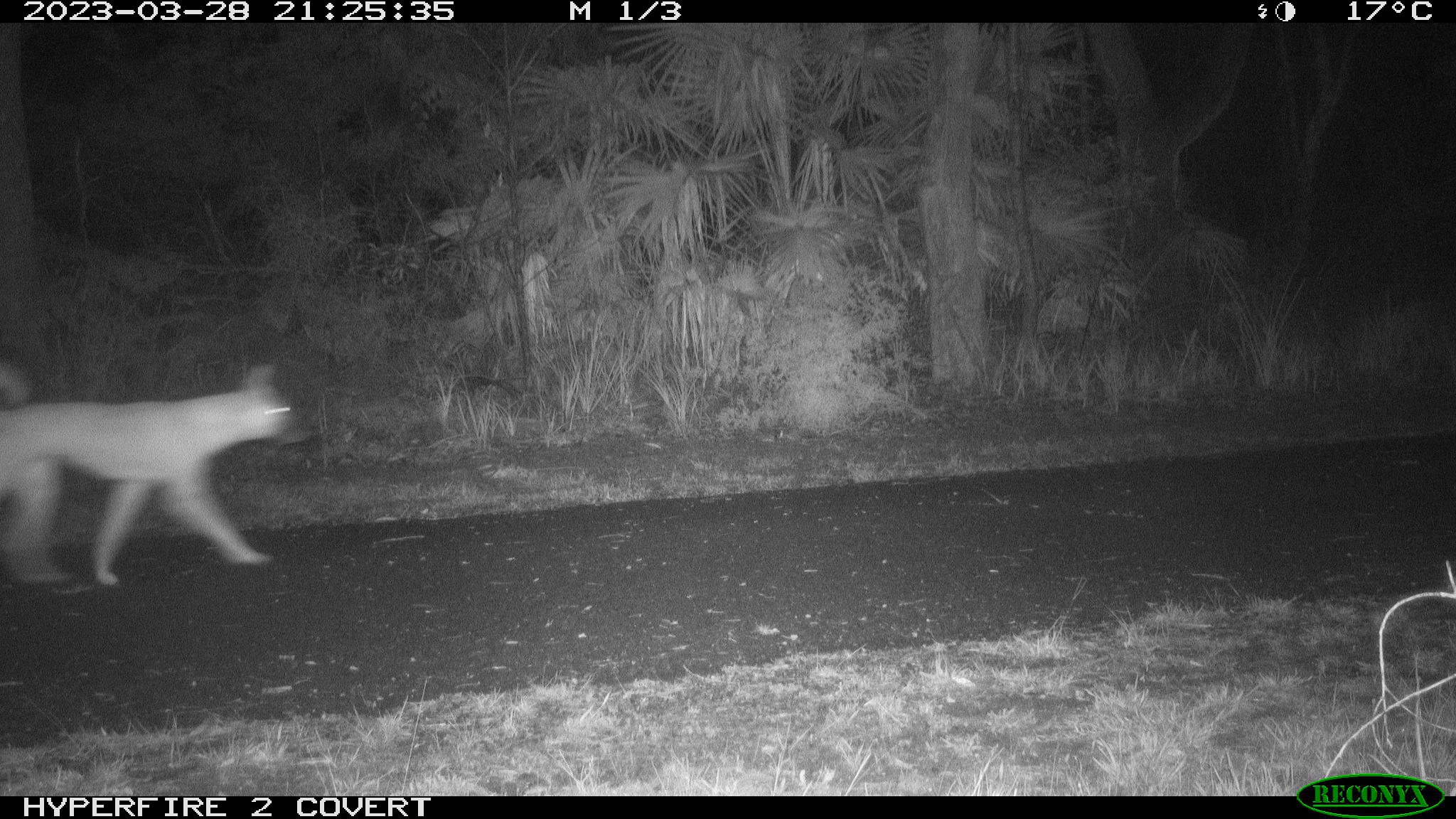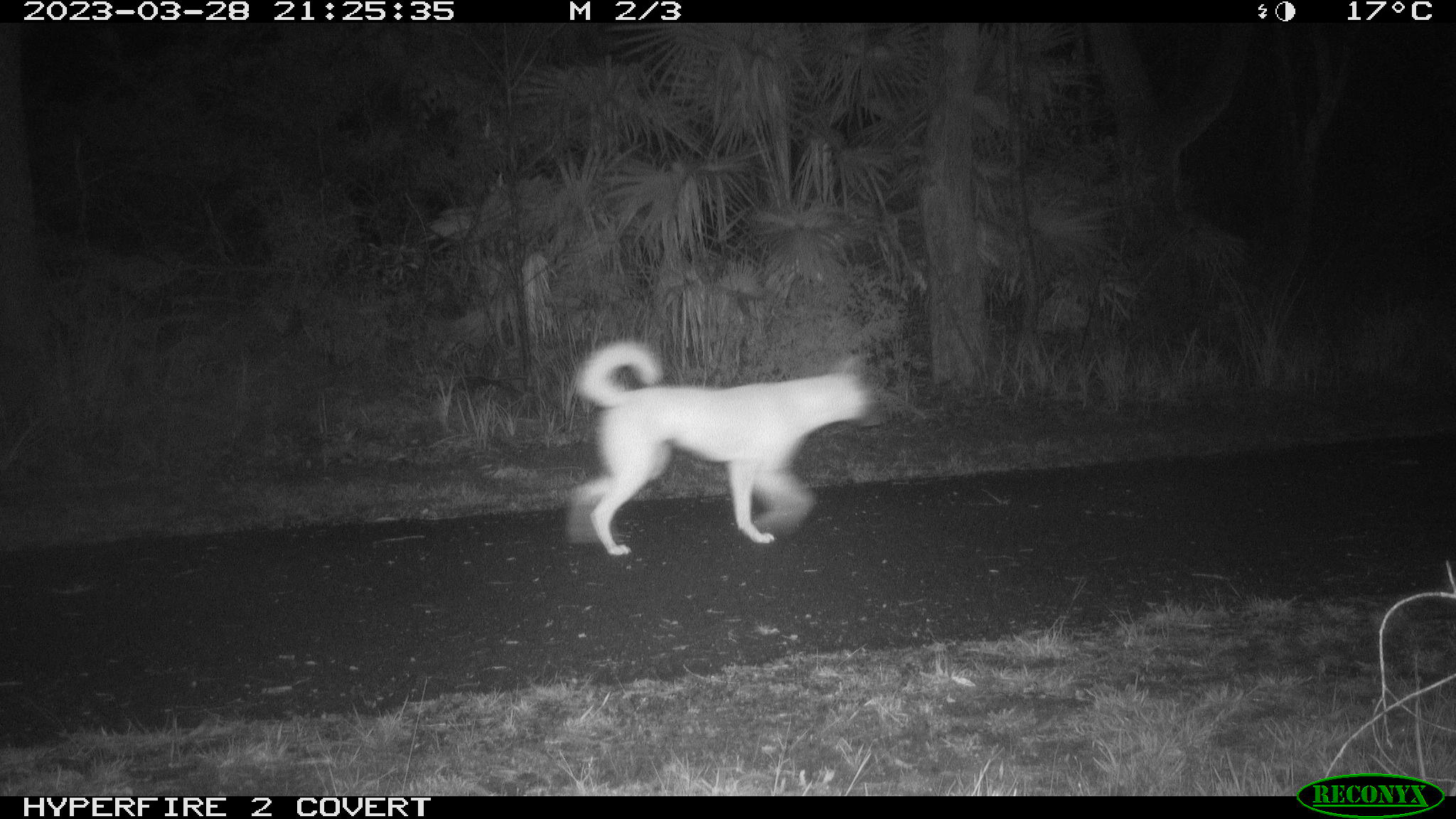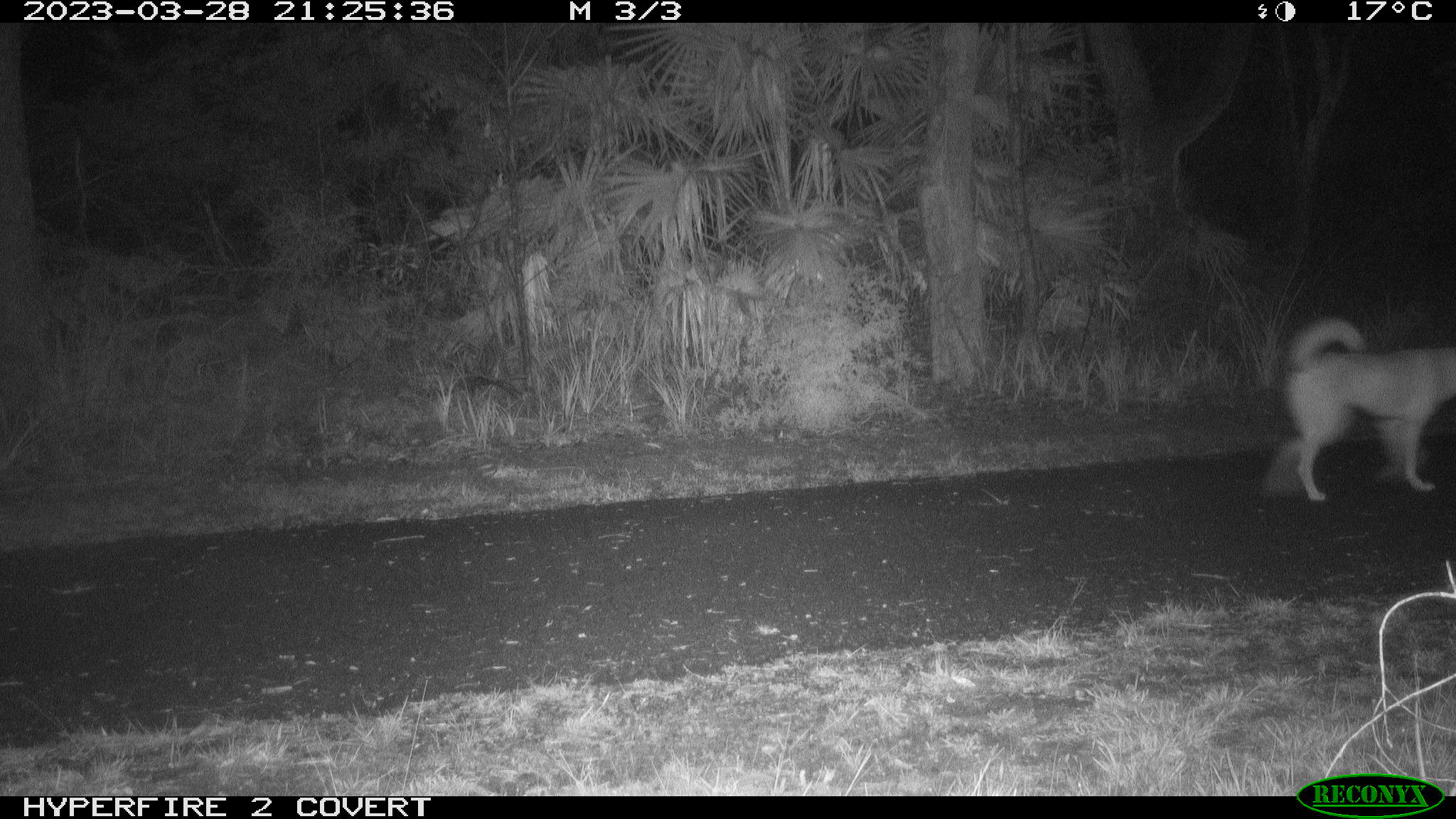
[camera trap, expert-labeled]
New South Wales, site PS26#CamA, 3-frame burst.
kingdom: Animalia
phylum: Chordata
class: Mammalia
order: Carnivora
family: Canidae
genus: Canis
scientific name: Canis familiaris dingo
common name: dingo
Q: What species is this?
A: Dingo (Canis familiaris dingo).